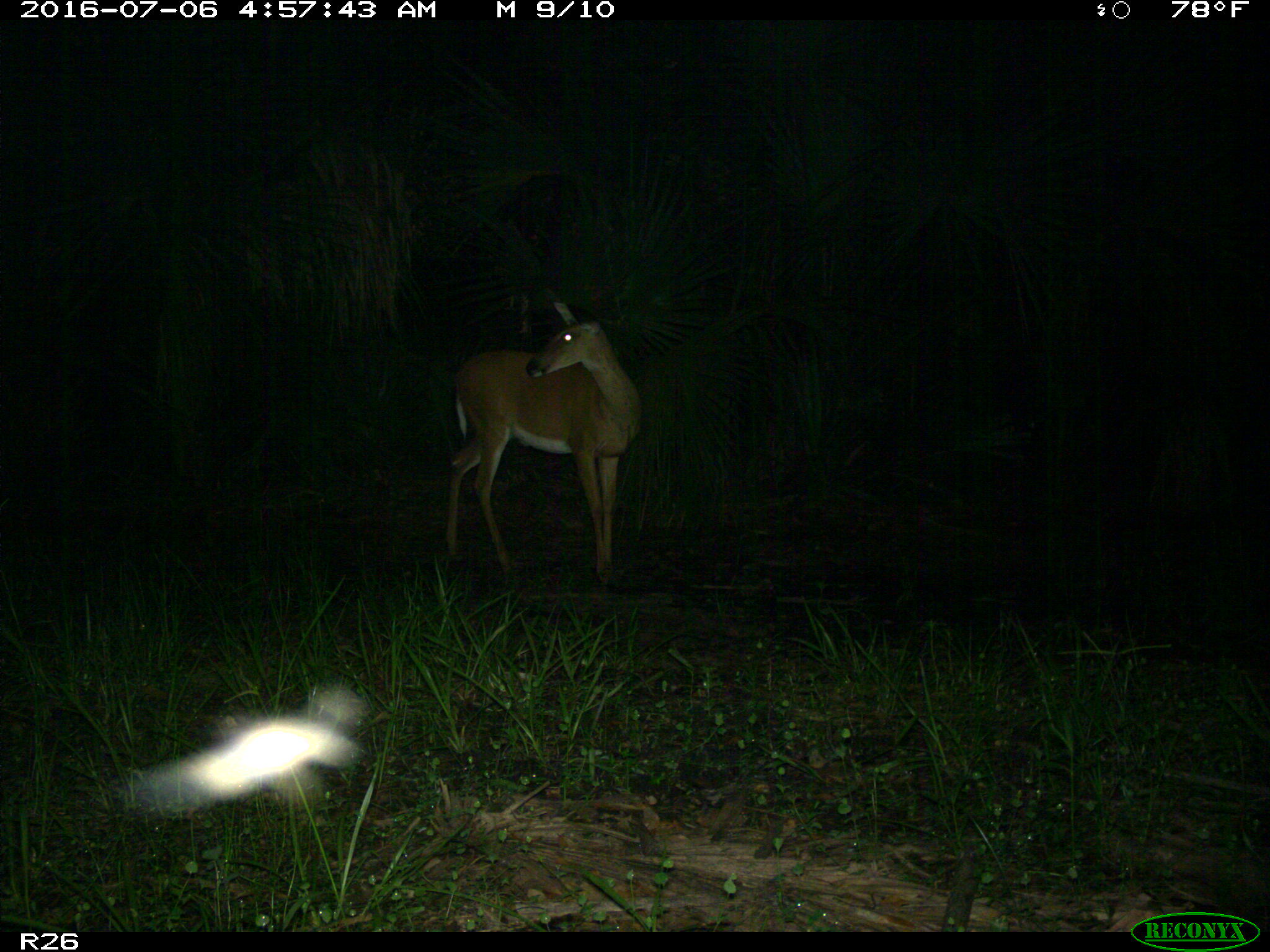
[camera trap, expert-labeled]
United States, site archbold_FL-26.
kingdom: Animalia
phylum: Chordata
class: Mammalia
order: Artiodactyla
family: Cervidae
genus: Odocoileus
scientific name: Odocoileus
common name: deer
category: unidentified deer